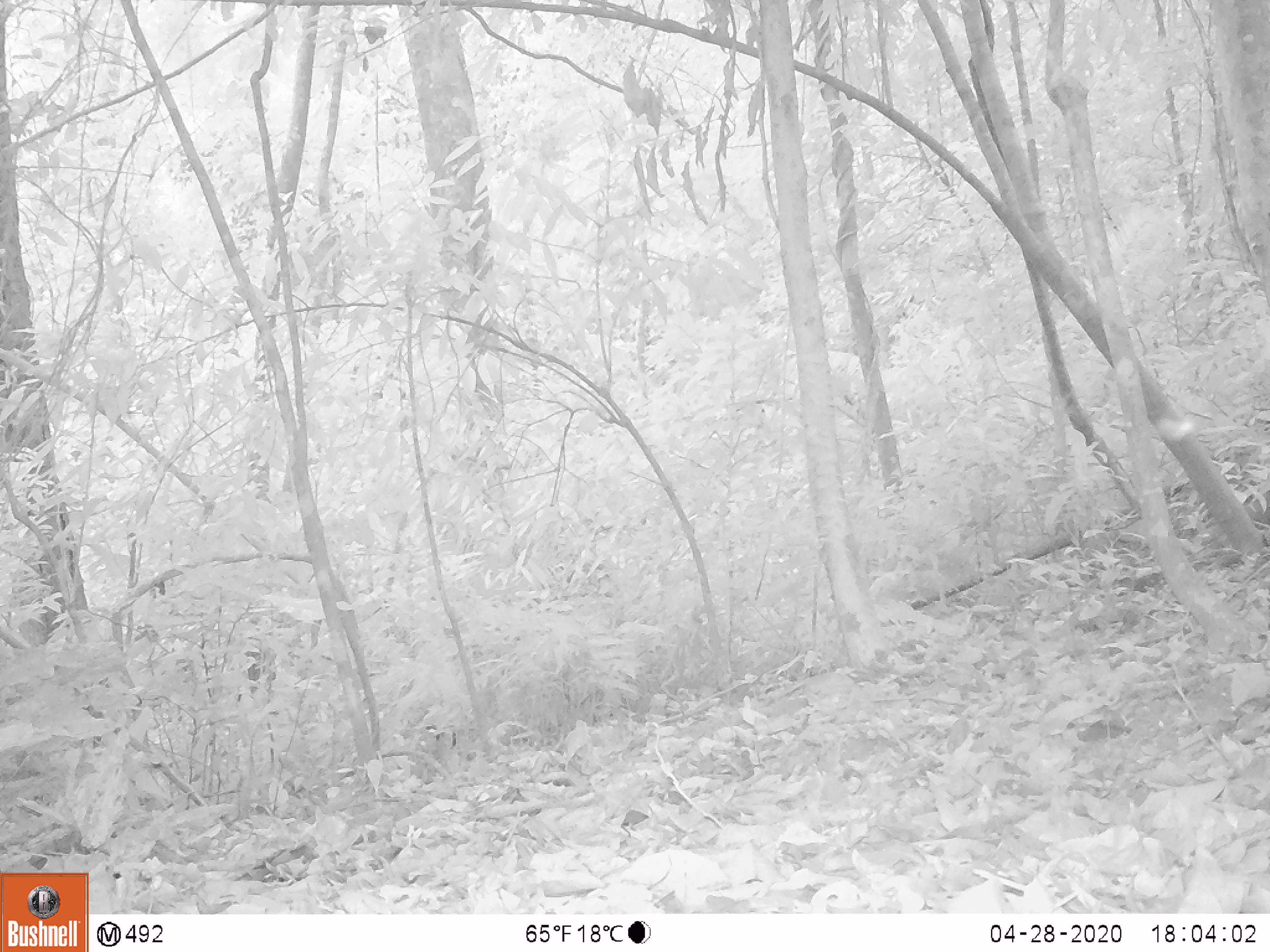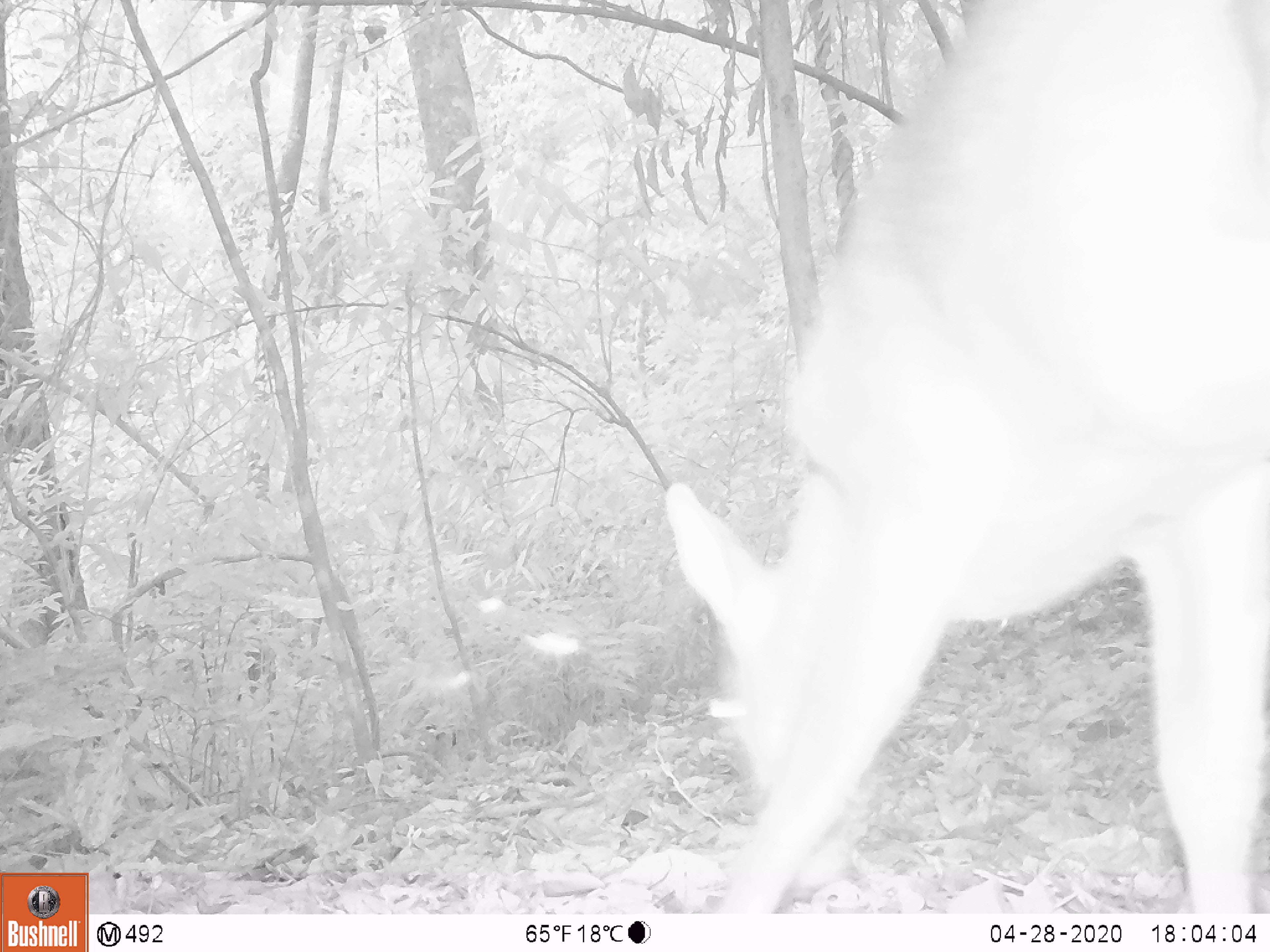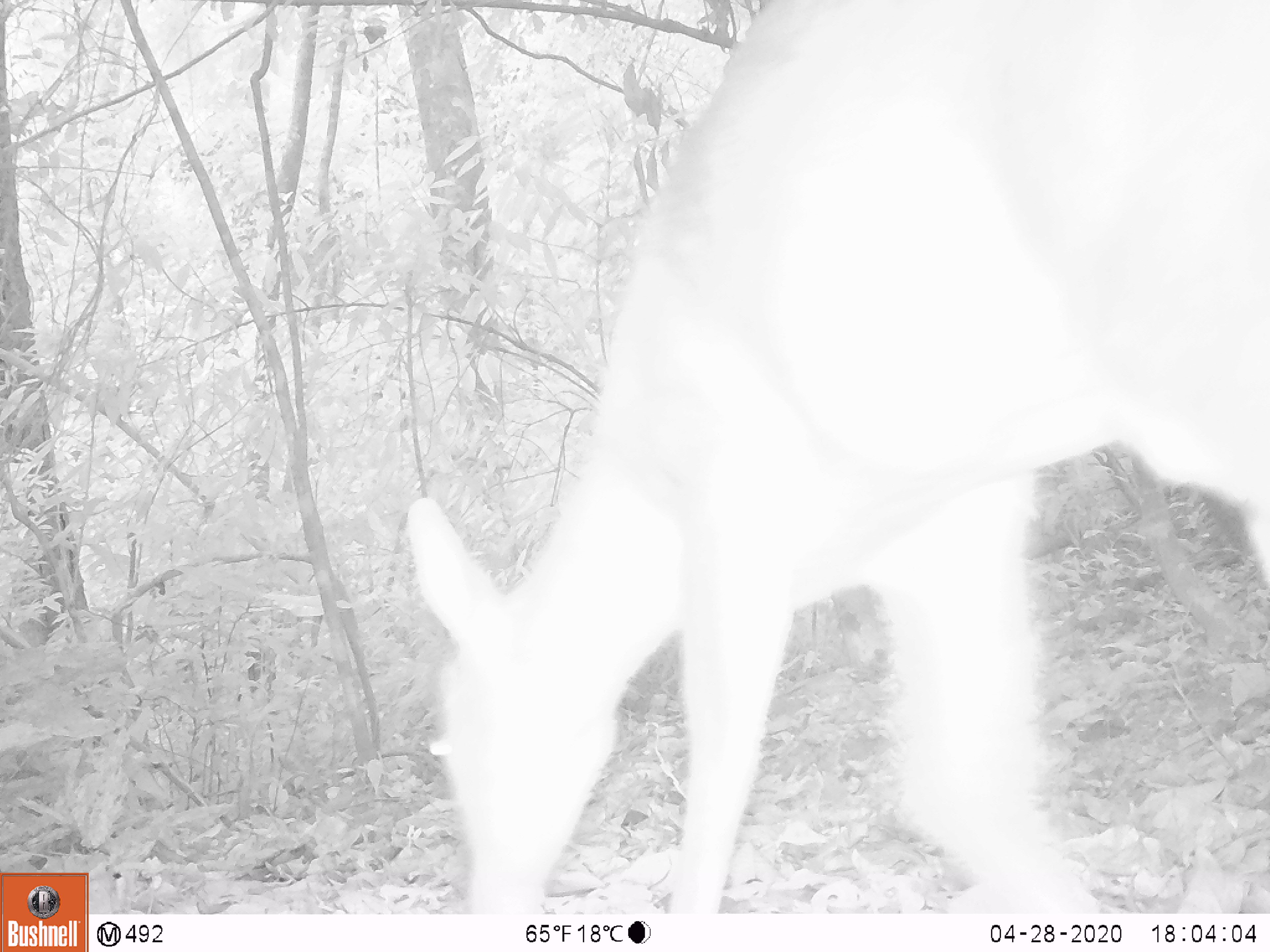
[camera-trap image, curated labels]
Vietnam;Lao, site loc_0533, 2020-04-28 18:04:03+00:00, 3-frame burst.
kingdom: Animalia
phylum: Chordata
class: Mammalia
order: Artiodactyla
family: Cervidae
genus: Muntiacus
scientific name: Muntiacus vuquangensis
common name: large-antlered muntjac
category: large antlered muntjac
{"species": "large antlered muntjac (large-antlered muntjac) (Muntiacus vuquangensis)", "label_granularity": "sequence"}